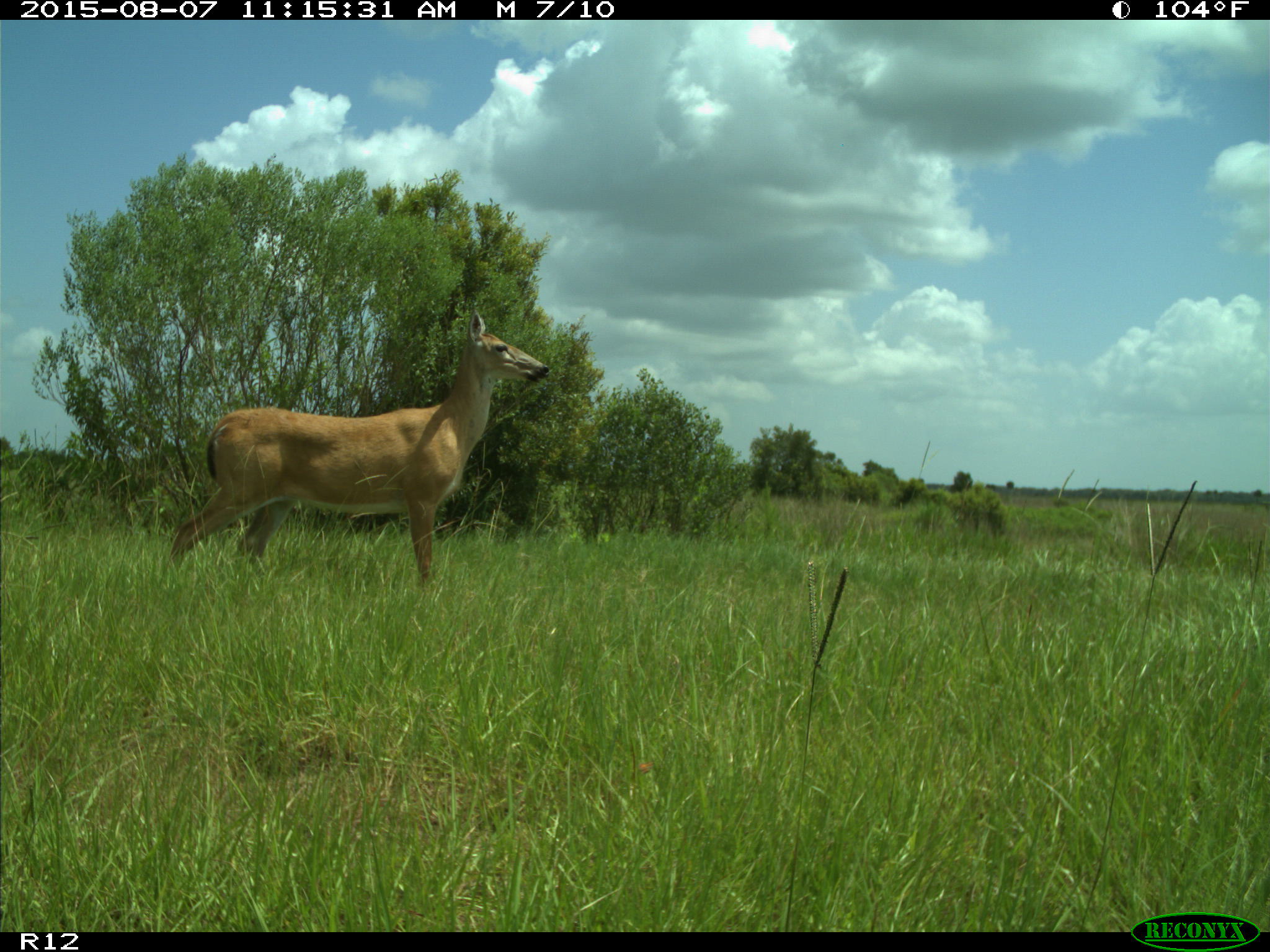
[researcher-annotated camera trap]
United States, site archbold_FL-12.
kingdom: Animalia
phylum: Chordata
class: Mammalia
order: Artiodactyla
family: Cervidae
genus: Odocoileus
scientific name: Odocoileus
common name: deer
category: unidentified deer